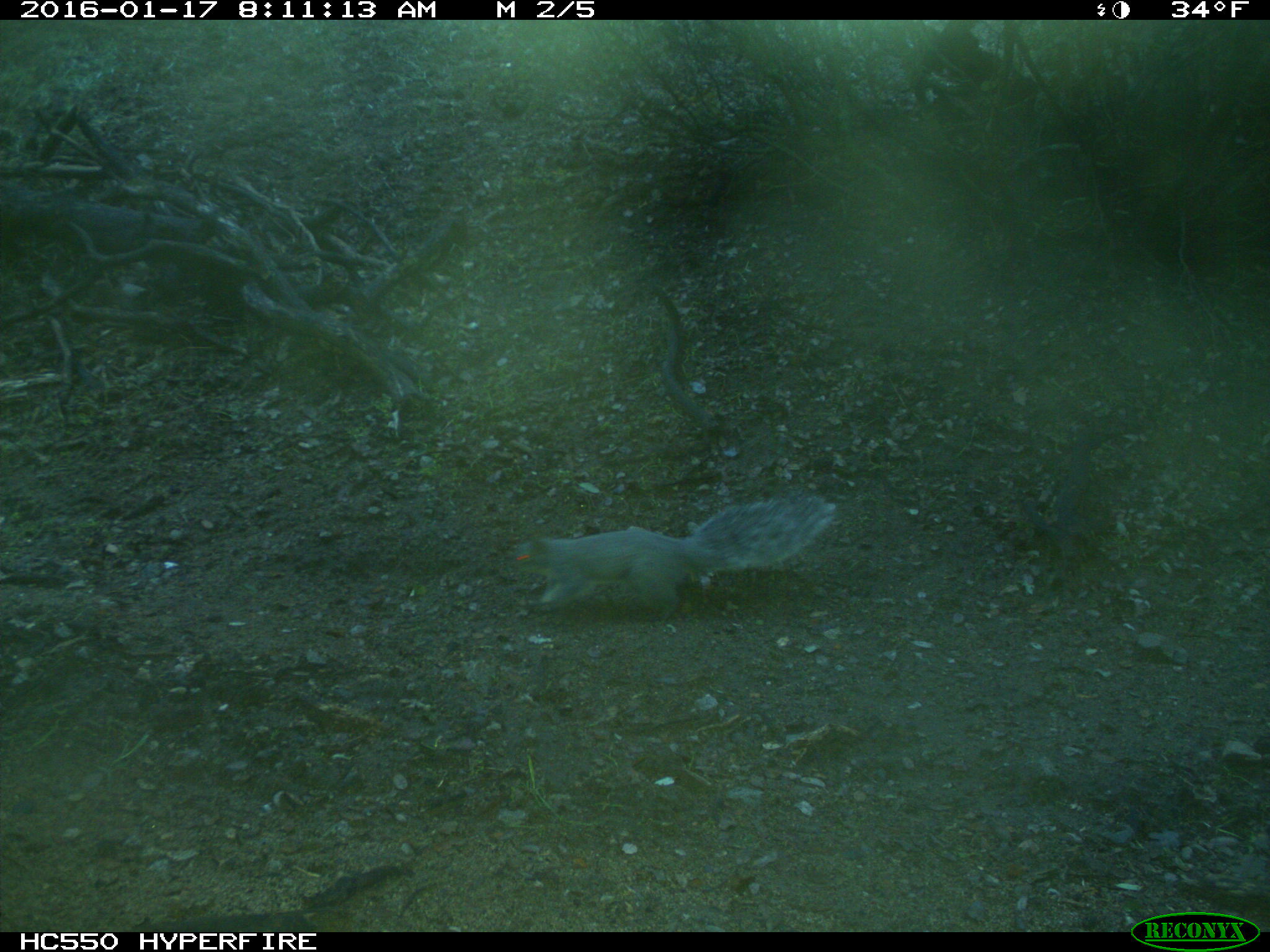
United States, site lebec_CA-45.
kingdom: Animalia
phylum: Chordata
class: Mammalia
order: Rodentia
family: Sciuridae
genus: Sciurus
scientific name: Sciurus carolinensis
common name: eastern gray squirrel